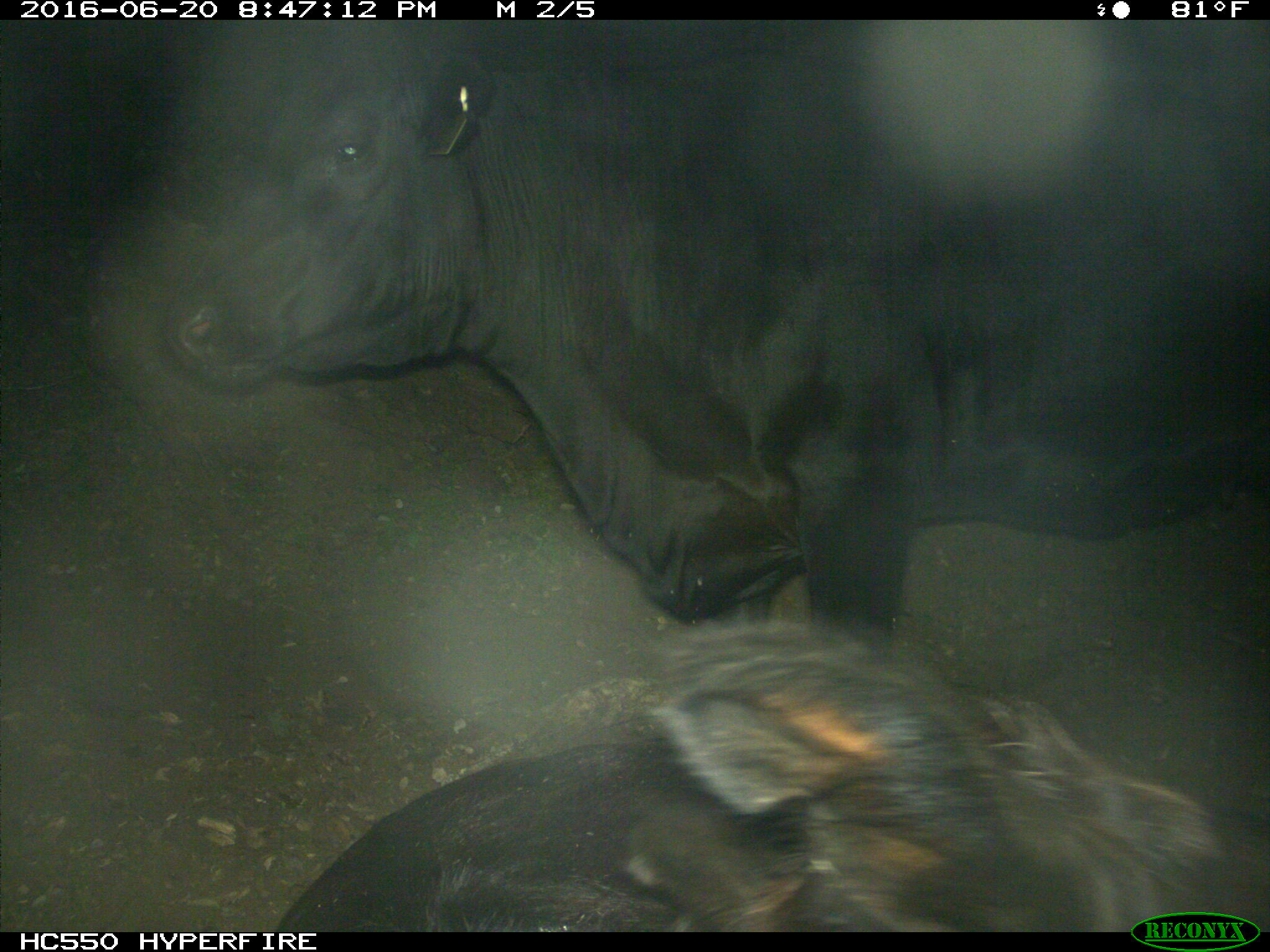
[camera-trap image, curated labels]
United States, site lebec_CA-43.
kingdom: Animalia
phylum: Chordata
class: Mammalia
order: Artiodactyla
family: Bovidae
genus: Bos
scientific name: Bos taurus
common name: domestic cow